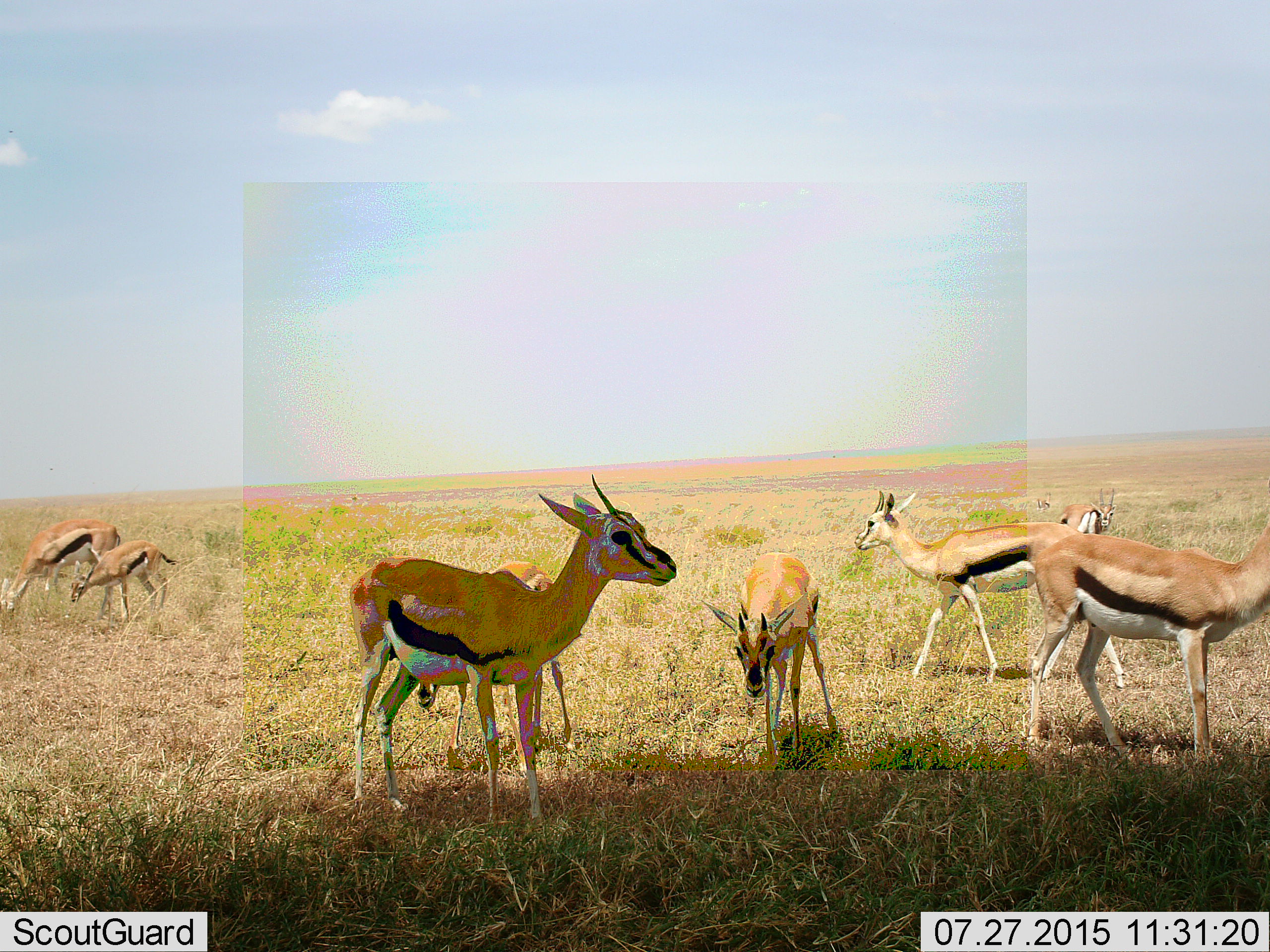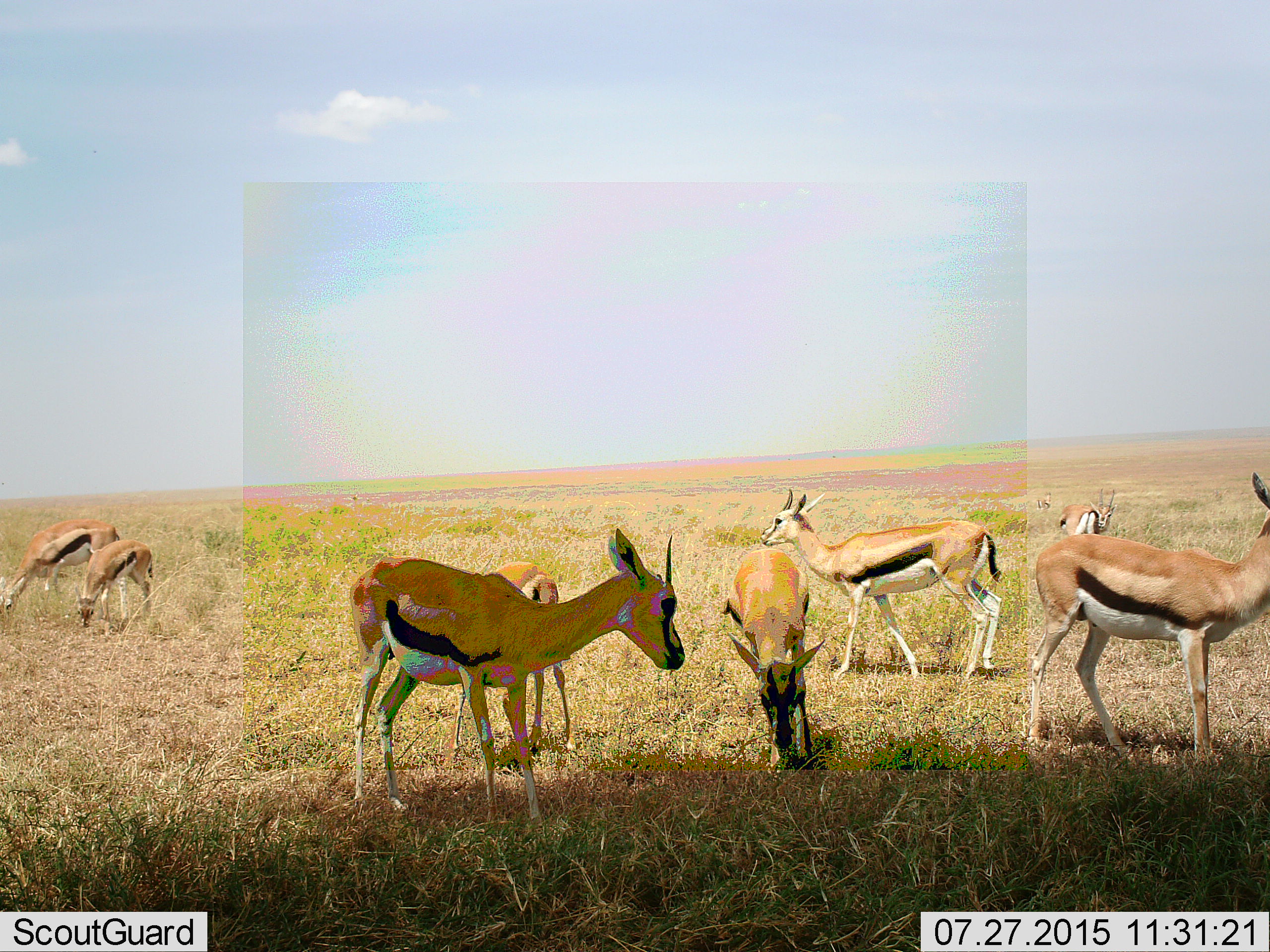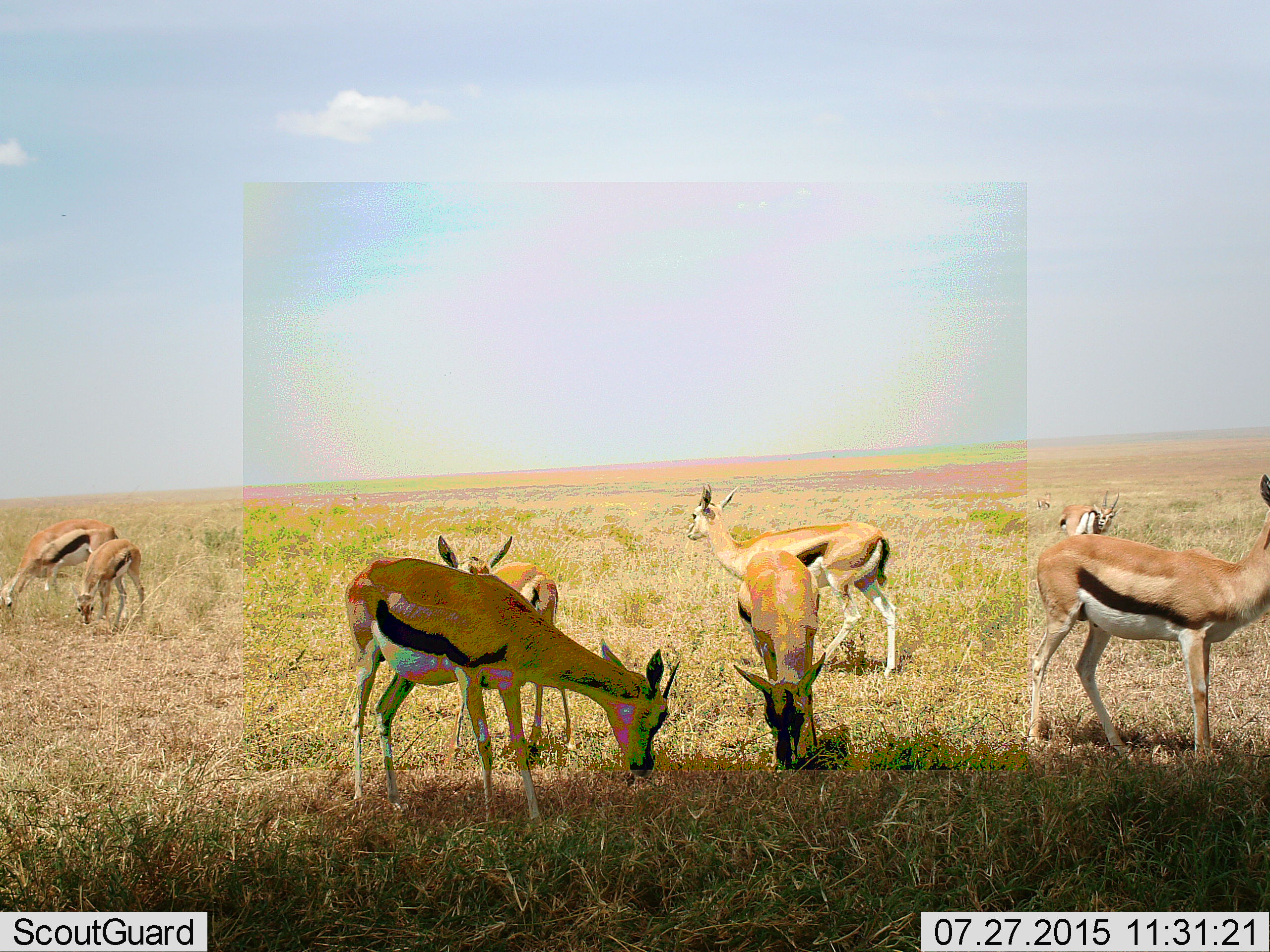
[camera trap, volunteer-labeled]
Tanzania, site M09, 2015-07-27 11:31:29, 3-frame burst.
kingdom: Animalia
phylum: Chordata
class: Mammalia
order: Artiodactyla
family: Bovidae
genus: Eudorcas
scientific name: Eudorcas thomsonii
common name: thomson's gazelle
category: gazellethomsons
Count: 8.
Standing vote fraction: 100%.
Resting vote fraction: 0%.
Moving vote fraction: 50%.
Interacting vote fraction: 0%.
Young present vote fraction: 33%.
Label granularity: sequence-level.